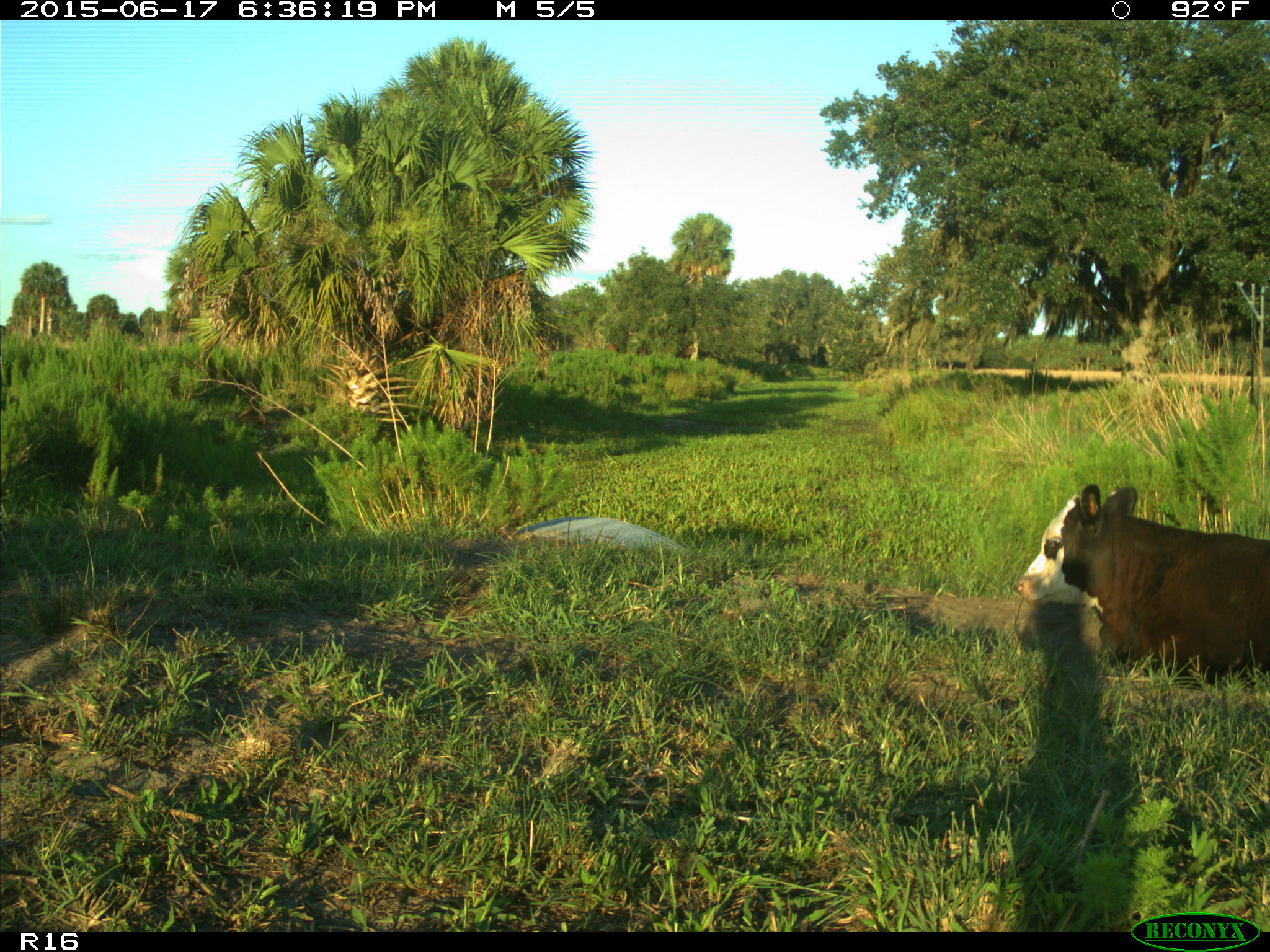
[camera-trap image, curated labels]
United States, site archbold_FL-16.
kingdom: Animalia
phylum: Chordata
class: Mammalia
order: Artiodactyla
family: Bovidae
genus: Bos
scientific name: Bos taurus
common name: domestic cow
Bos taurus (domestic cow).